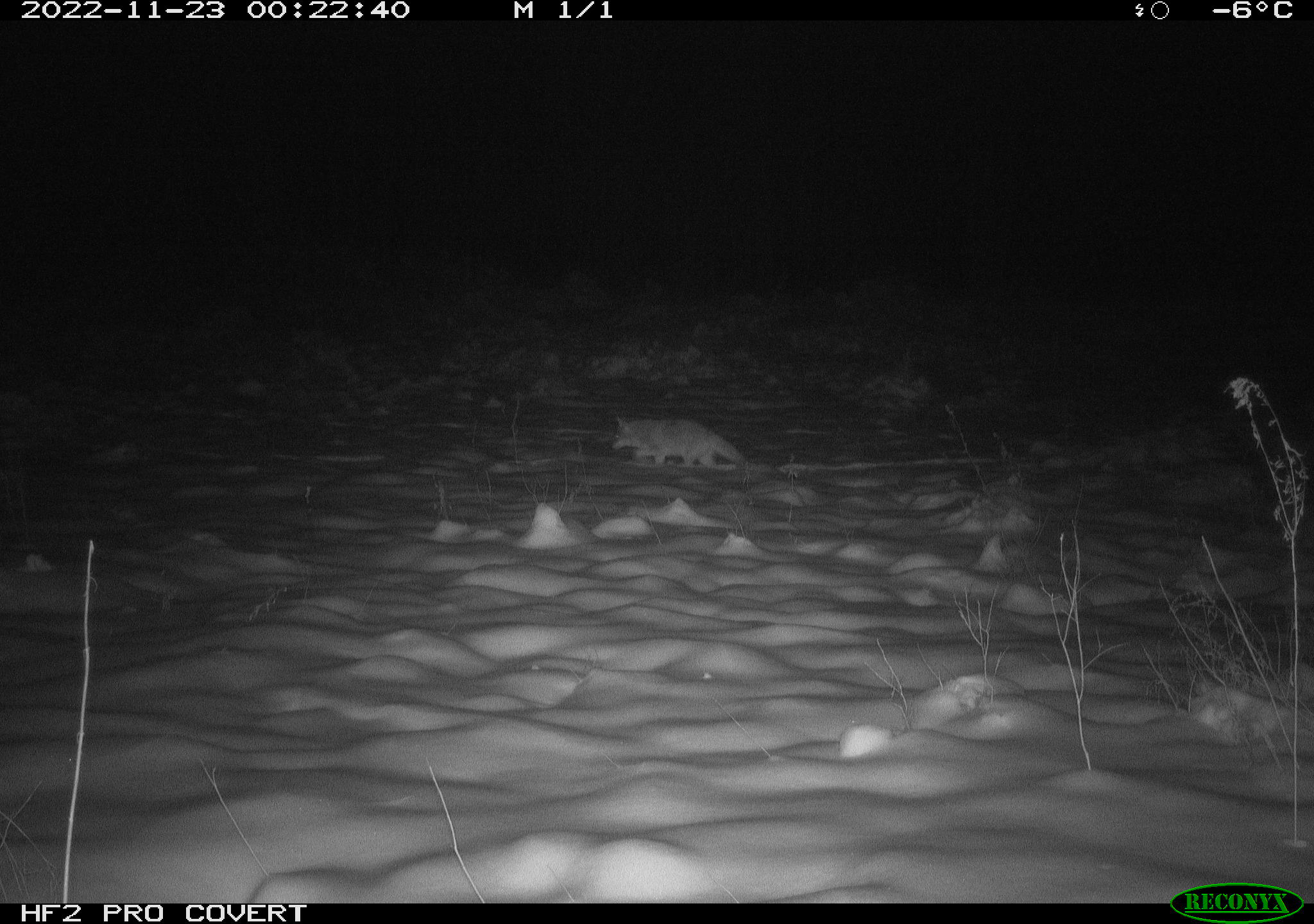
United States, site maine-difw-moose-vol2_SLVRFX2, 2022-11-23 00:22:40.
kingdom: Animalia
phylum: Chordata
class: Mammalia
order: Carnivora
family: Canidae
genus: Canis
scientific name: Canis latrans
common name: coyote